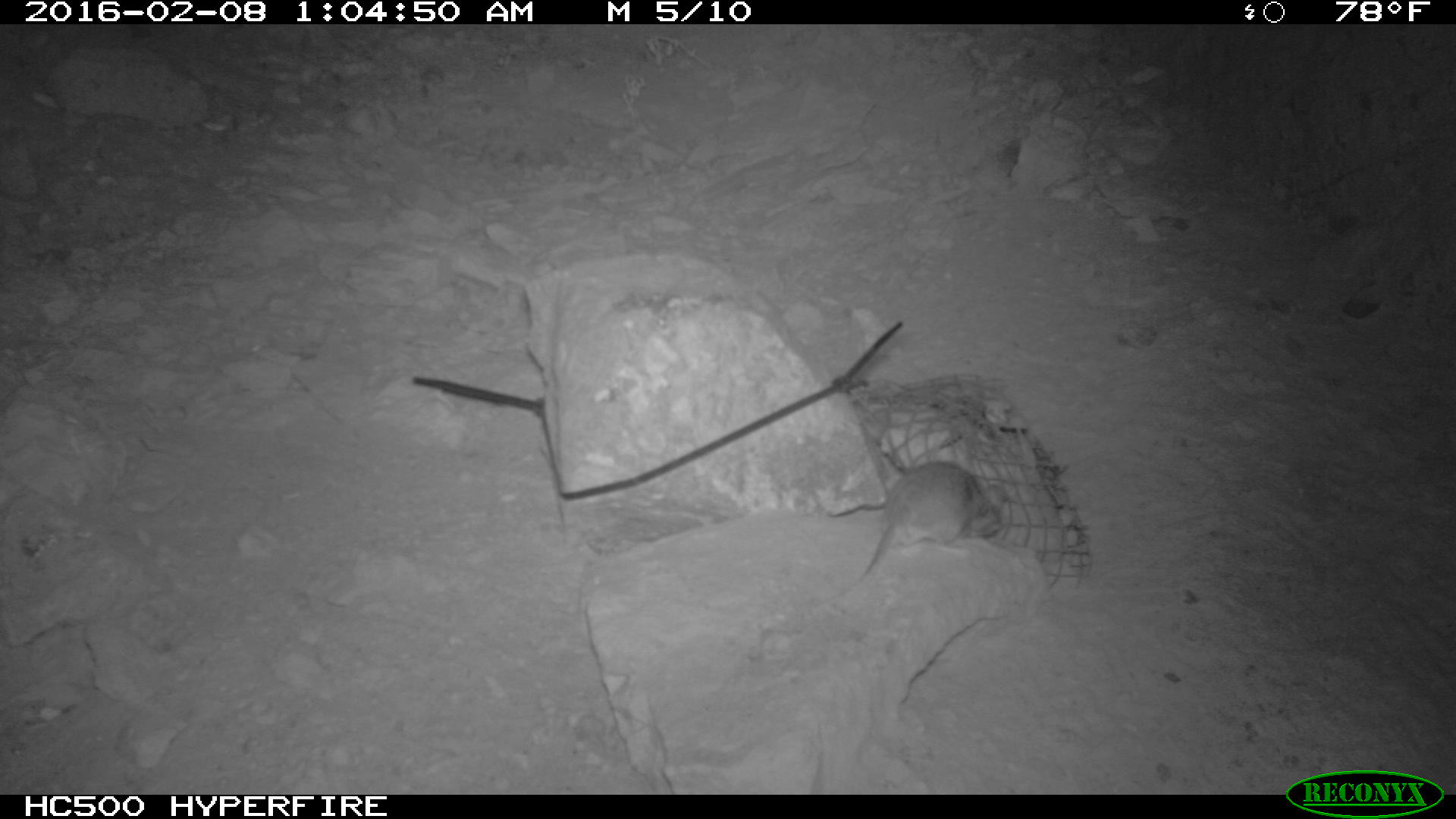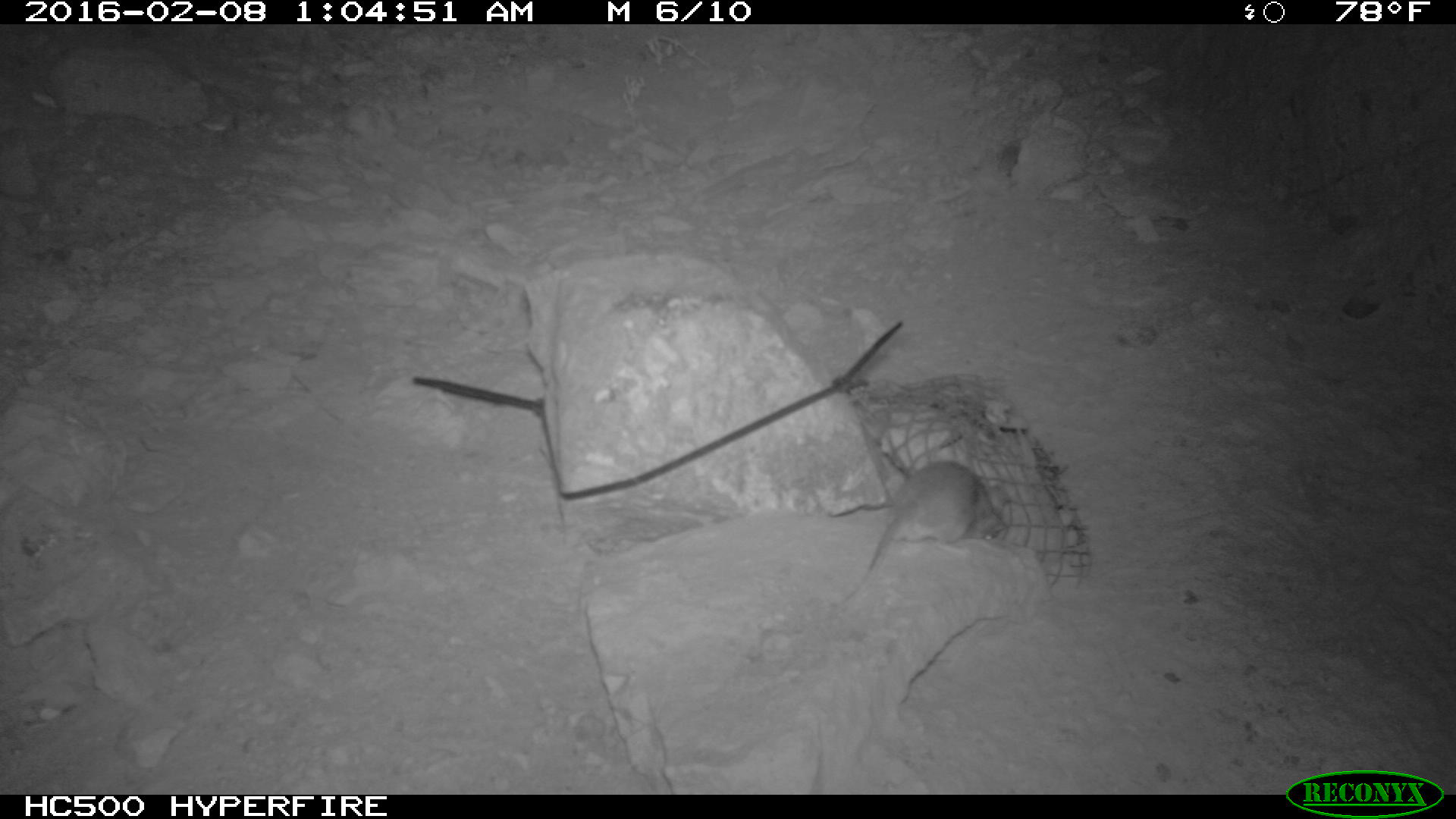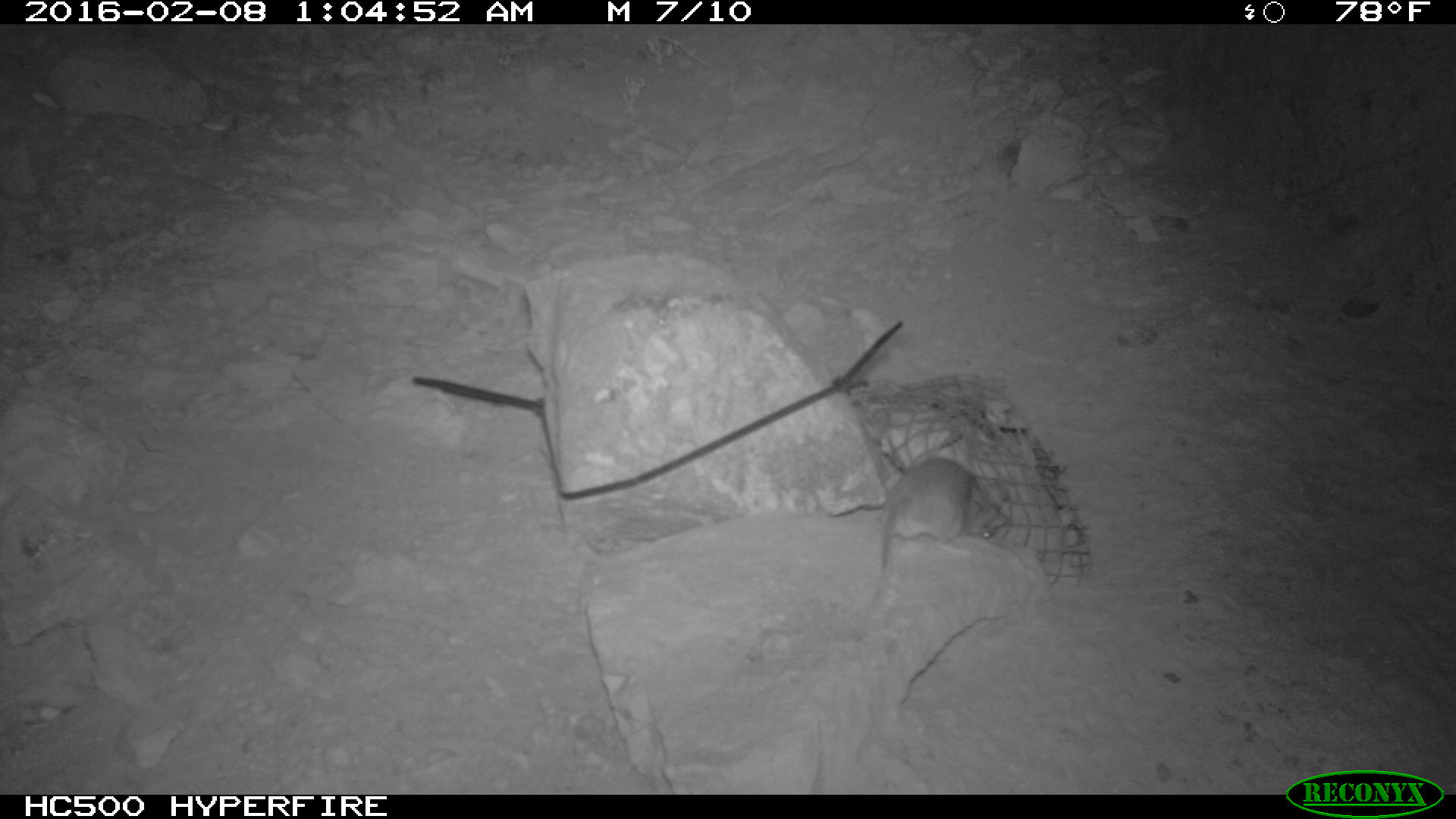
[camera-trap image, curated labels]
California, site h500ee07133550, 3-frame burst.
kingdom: Animalia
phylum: Chordata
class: Mammalia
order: Rodentia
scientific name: Rodentia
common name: rodent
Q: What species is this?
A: Rodent (Rodentia).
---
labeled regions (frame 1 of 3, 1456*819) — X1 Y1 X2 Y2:
rodent: 823 460 1008 605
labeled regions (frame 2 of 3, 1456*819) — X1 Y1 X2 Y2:
rodent: 843 459 1012 601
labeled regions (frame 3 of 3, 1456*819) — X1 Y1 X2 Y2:
rodent: 859 457 1006 620